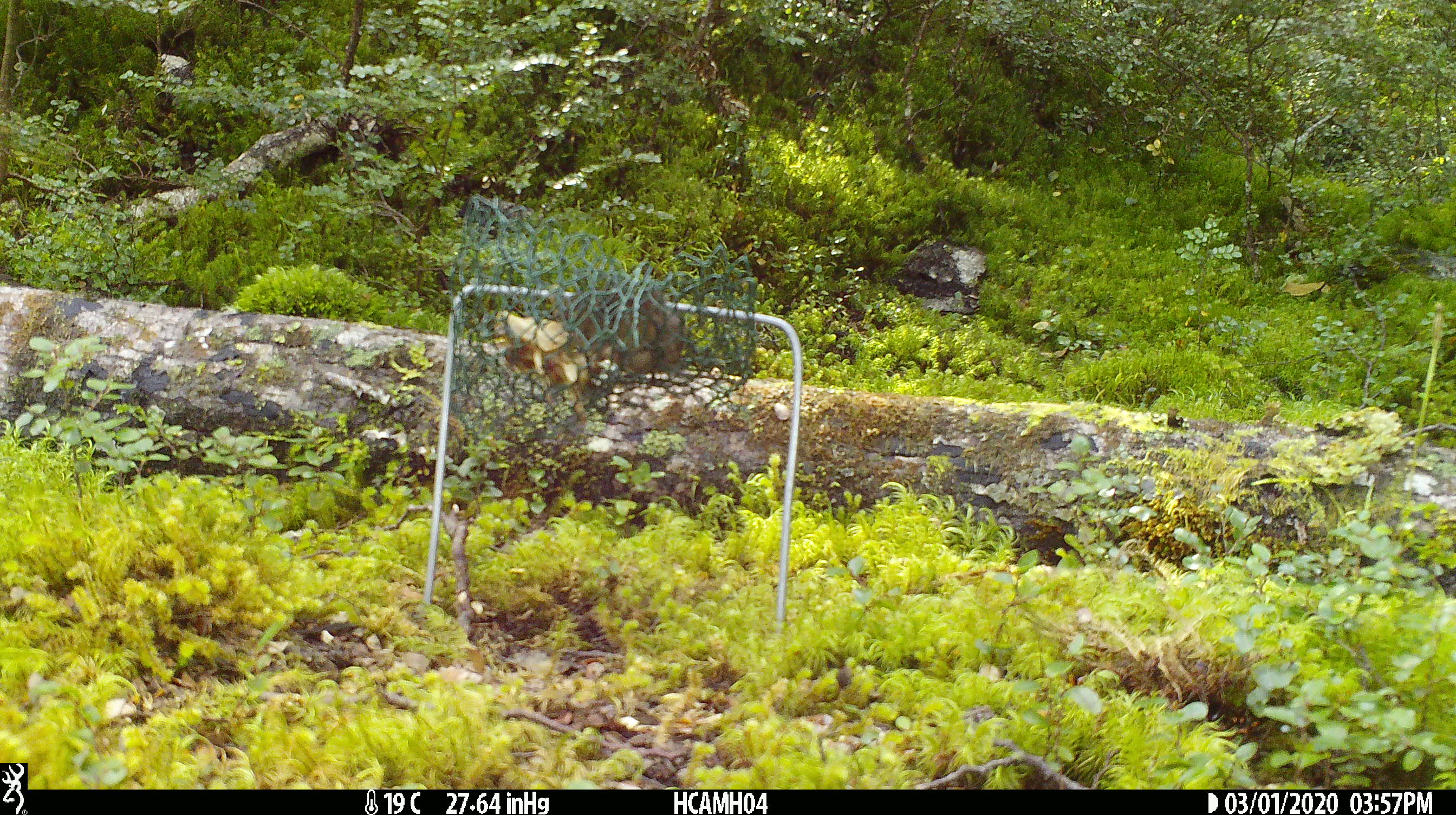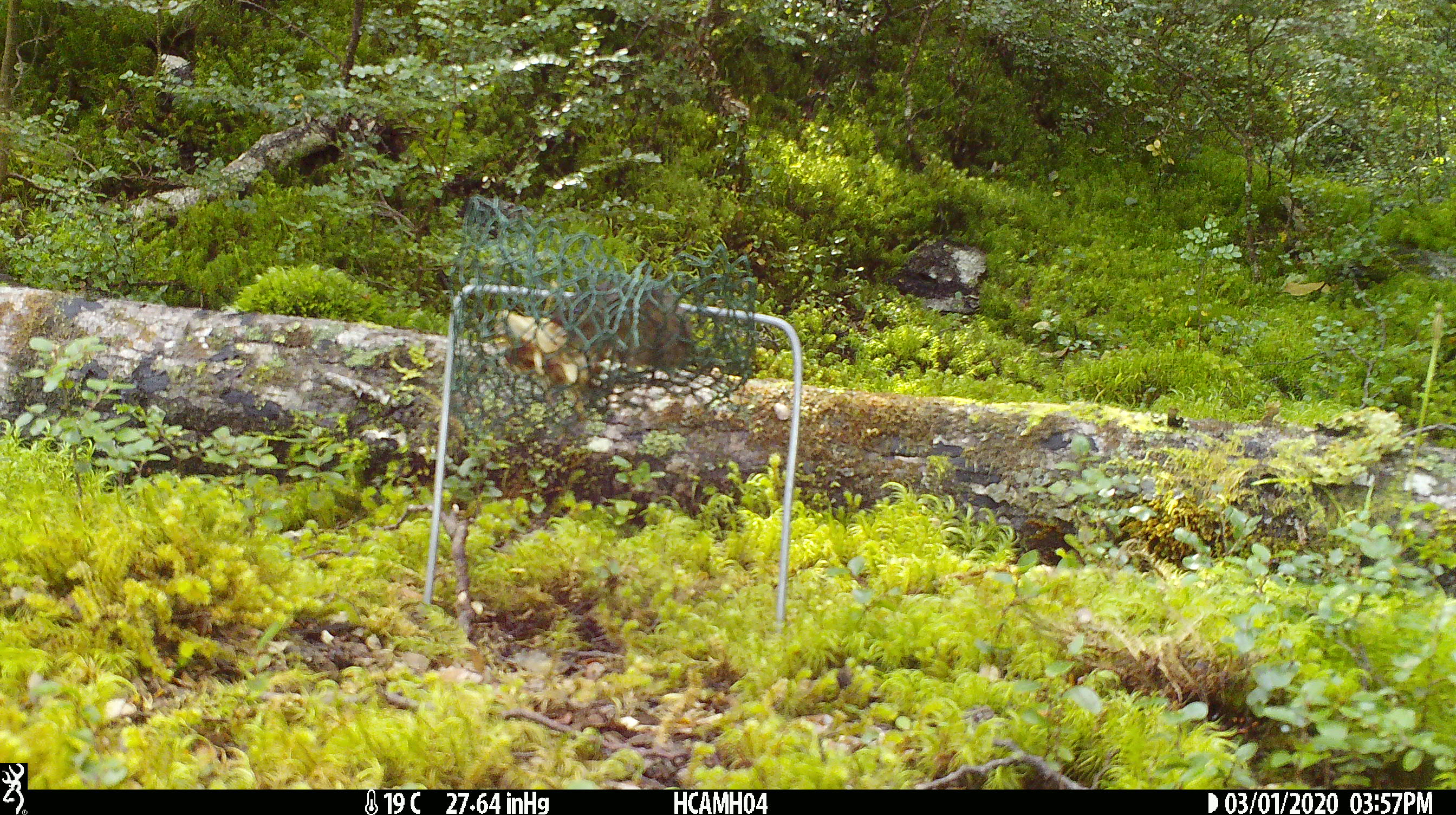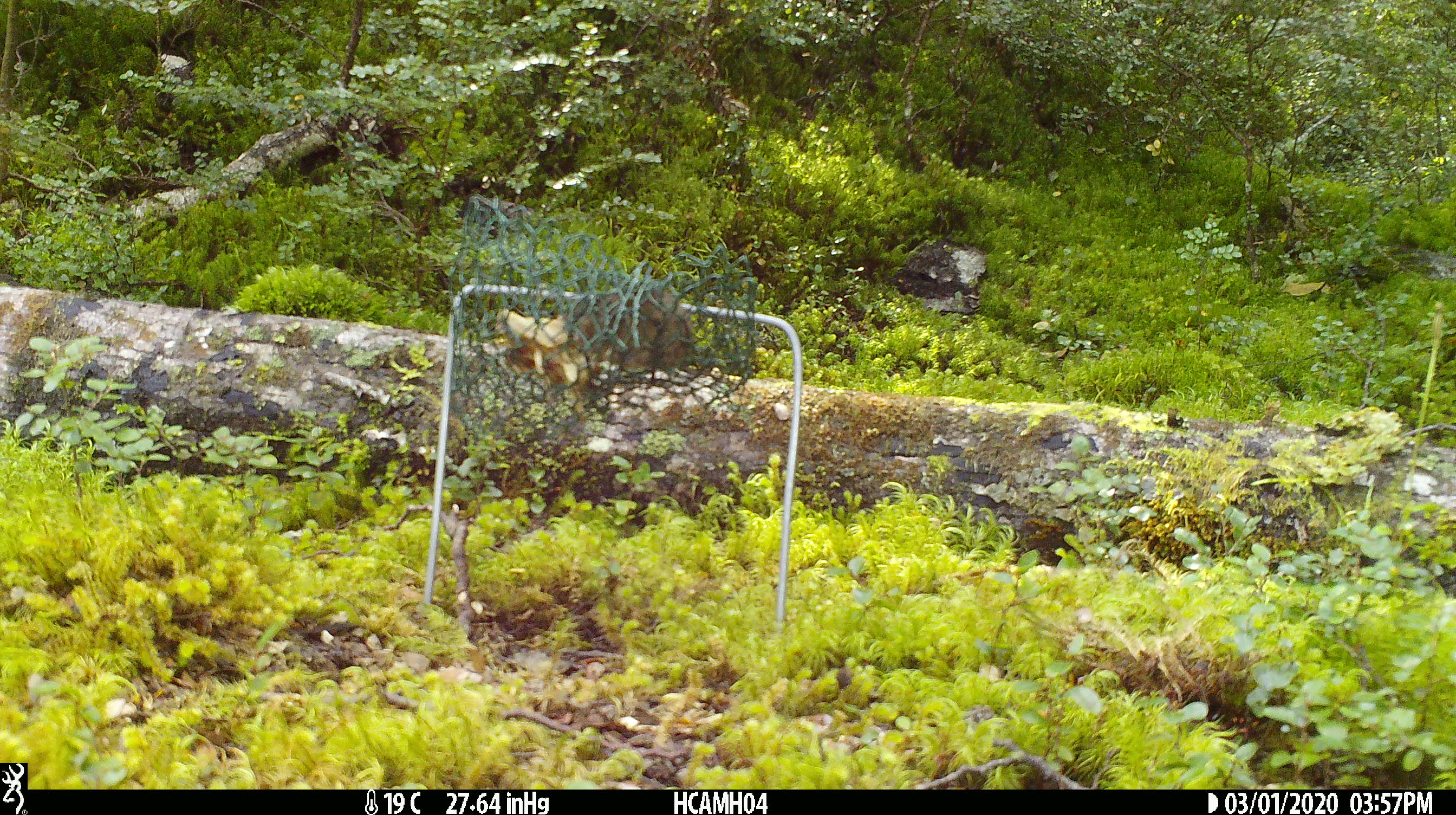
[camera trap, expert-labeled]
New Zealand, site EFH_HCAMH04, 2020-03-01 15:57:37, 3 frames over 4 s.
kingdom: Animalia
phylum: Chordata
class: Mammalia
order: Rodentia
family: Muridae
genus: Mus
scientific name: Mus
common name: mouse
Mouse (Mus).